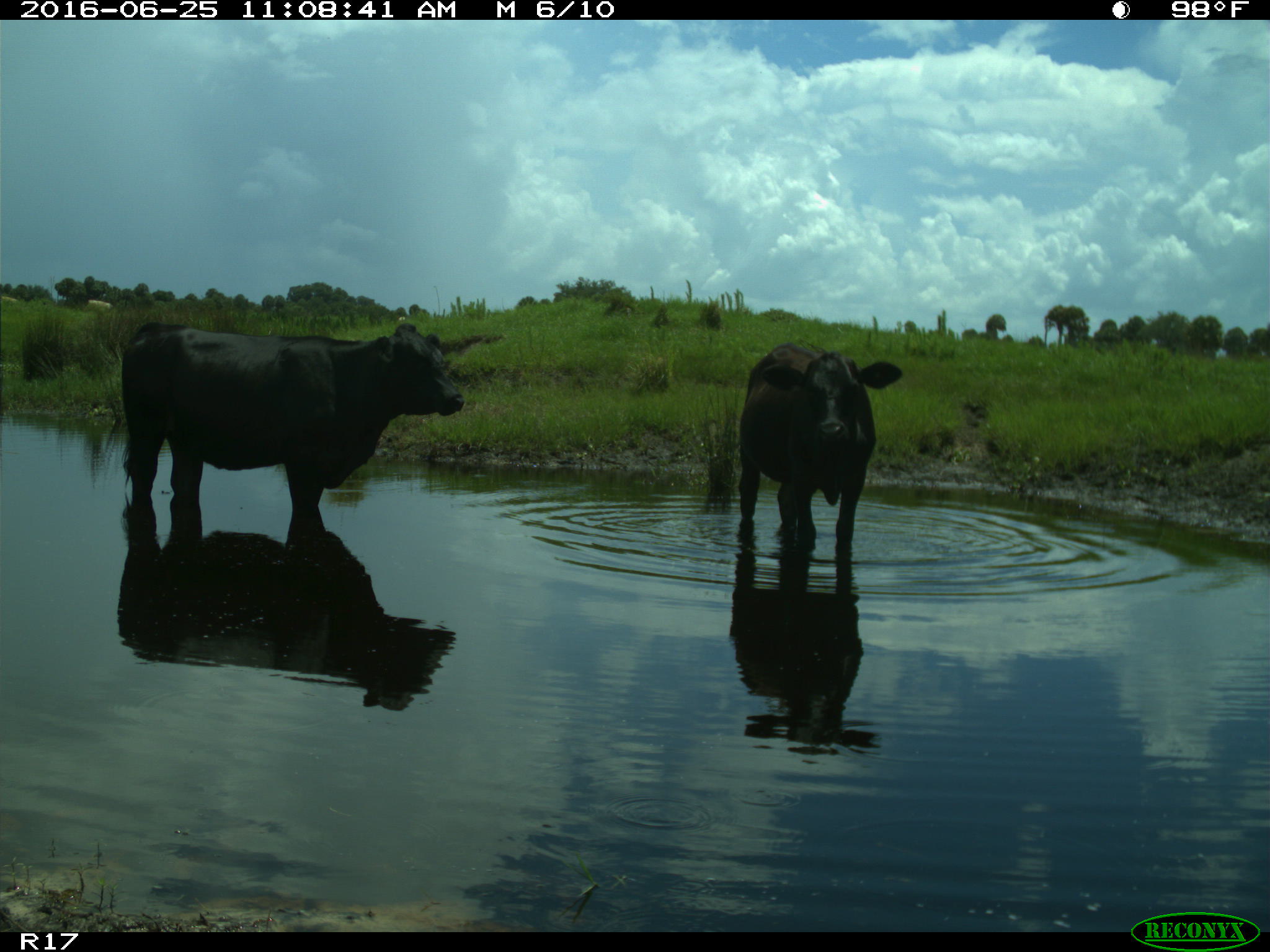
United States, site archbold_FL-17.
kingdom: Animalia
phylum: Chordata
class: Mammalia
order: Artiodactyla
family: Bovidae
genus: Bos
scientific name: Bos taurus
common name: domestic cow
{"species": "Bos taurus (domestic cow)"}